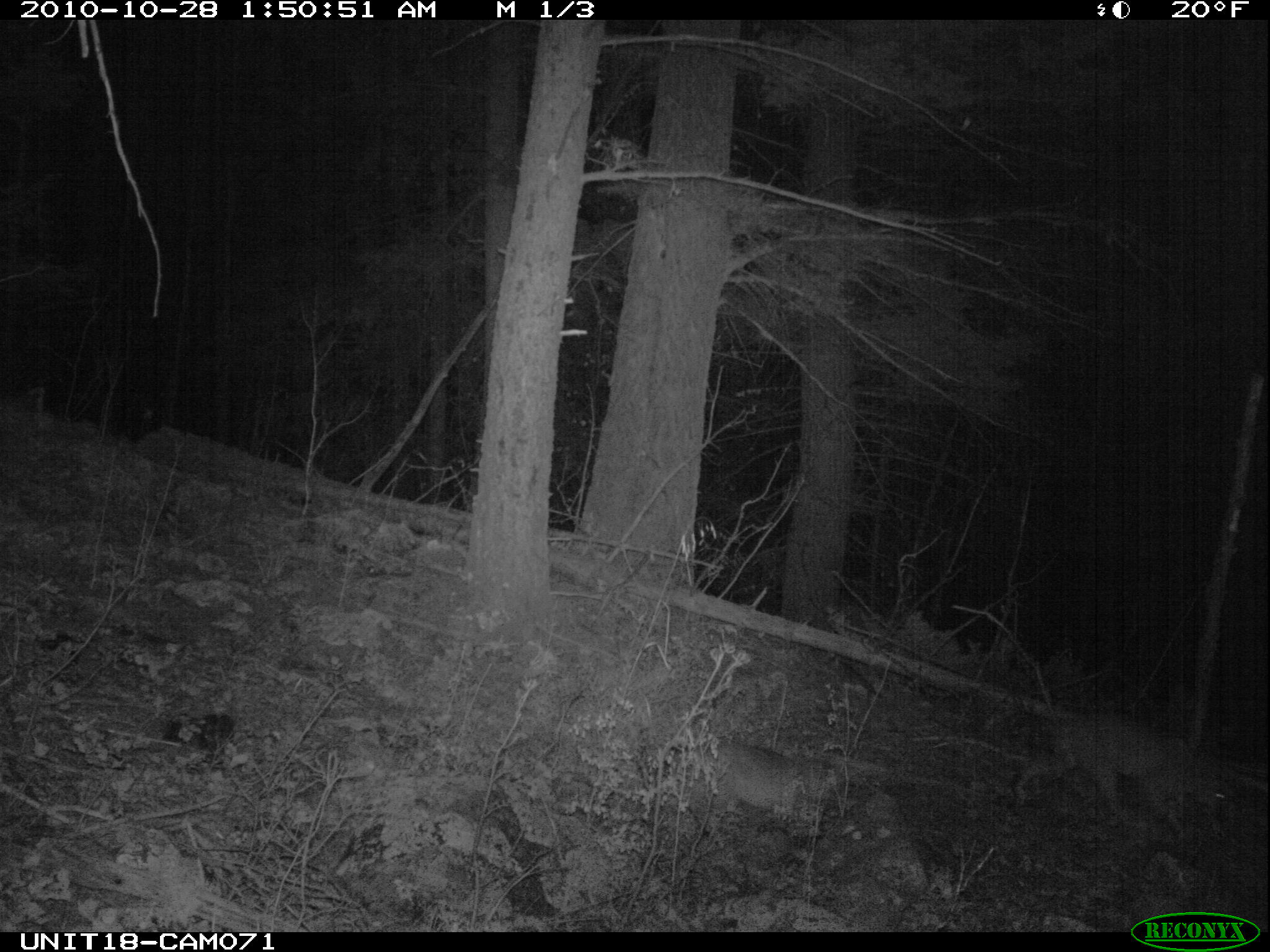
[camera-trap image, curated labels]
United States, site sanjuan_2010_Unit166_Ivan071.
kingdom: Animalia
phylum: Chordata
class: Mammalia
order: Carnivora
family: Felidae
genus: Lynx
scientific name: Lynx rufus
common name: bobcat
Lynx rufus (bobcat).